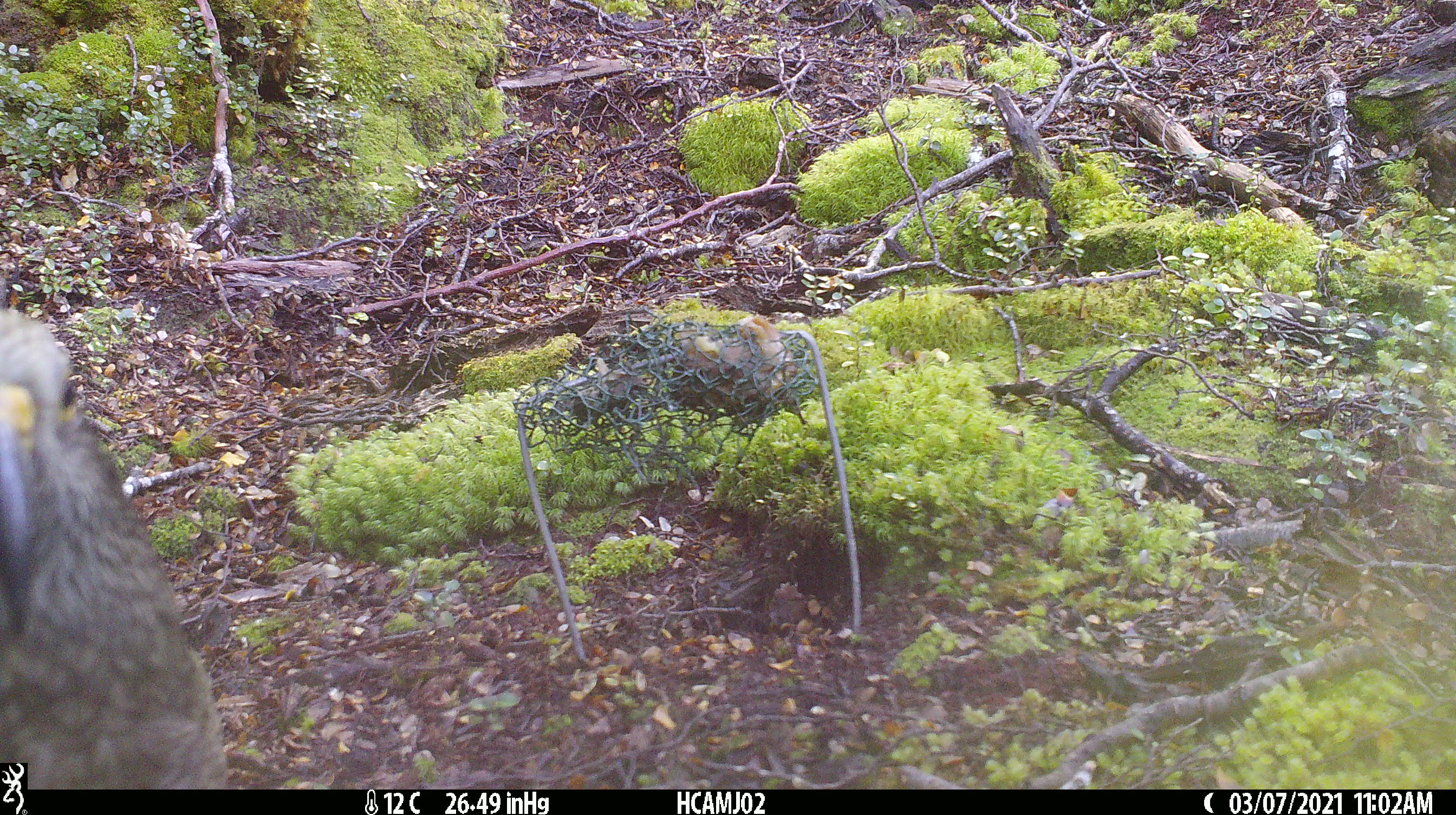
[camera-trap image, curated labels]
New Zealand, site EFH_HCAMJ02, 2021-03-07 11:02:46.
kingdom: Animalia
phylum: Chordata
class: Aves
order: Psittaciformes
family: Strigopidae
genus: Nestor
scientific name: Nestor notabilis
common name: kea